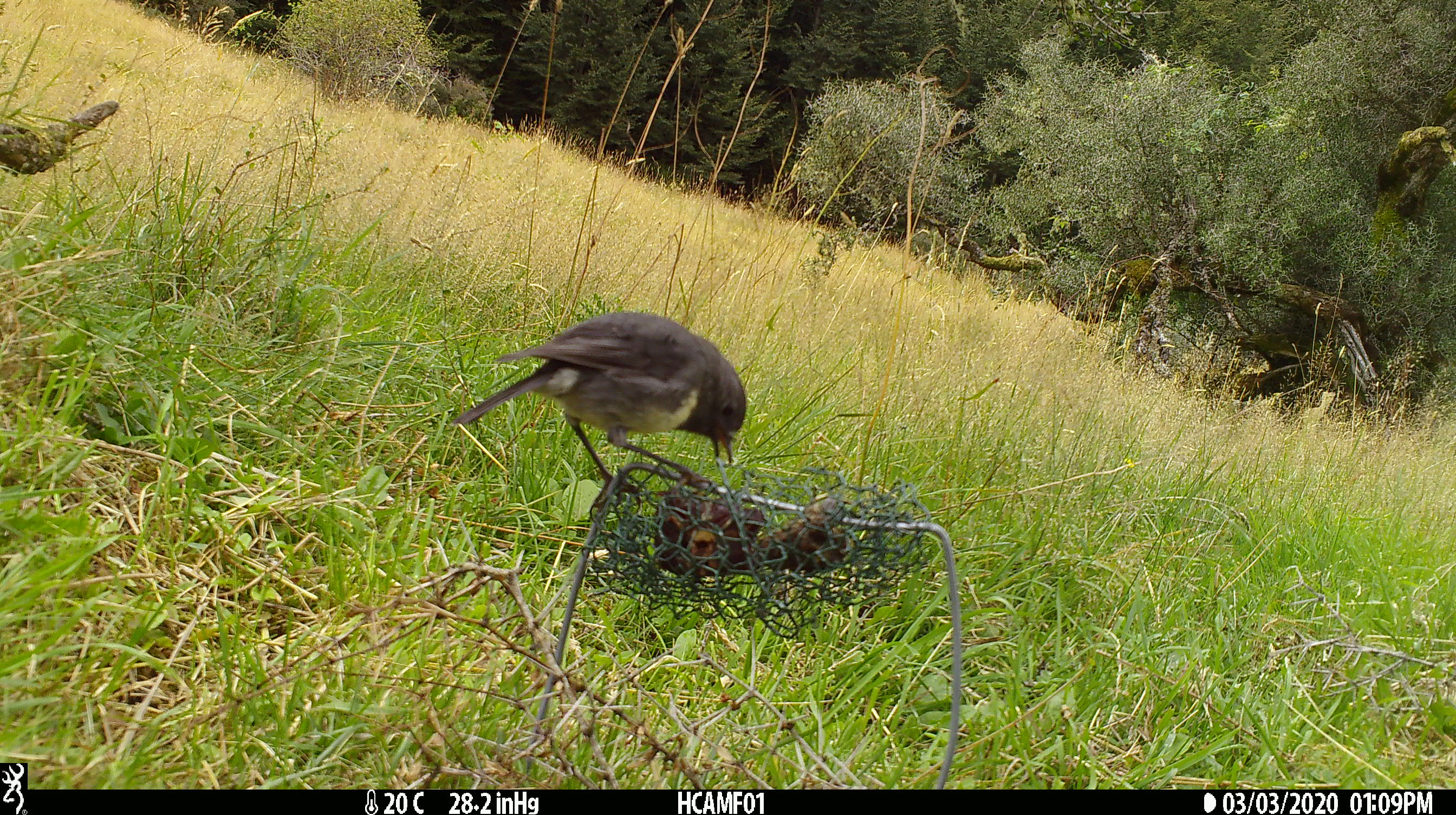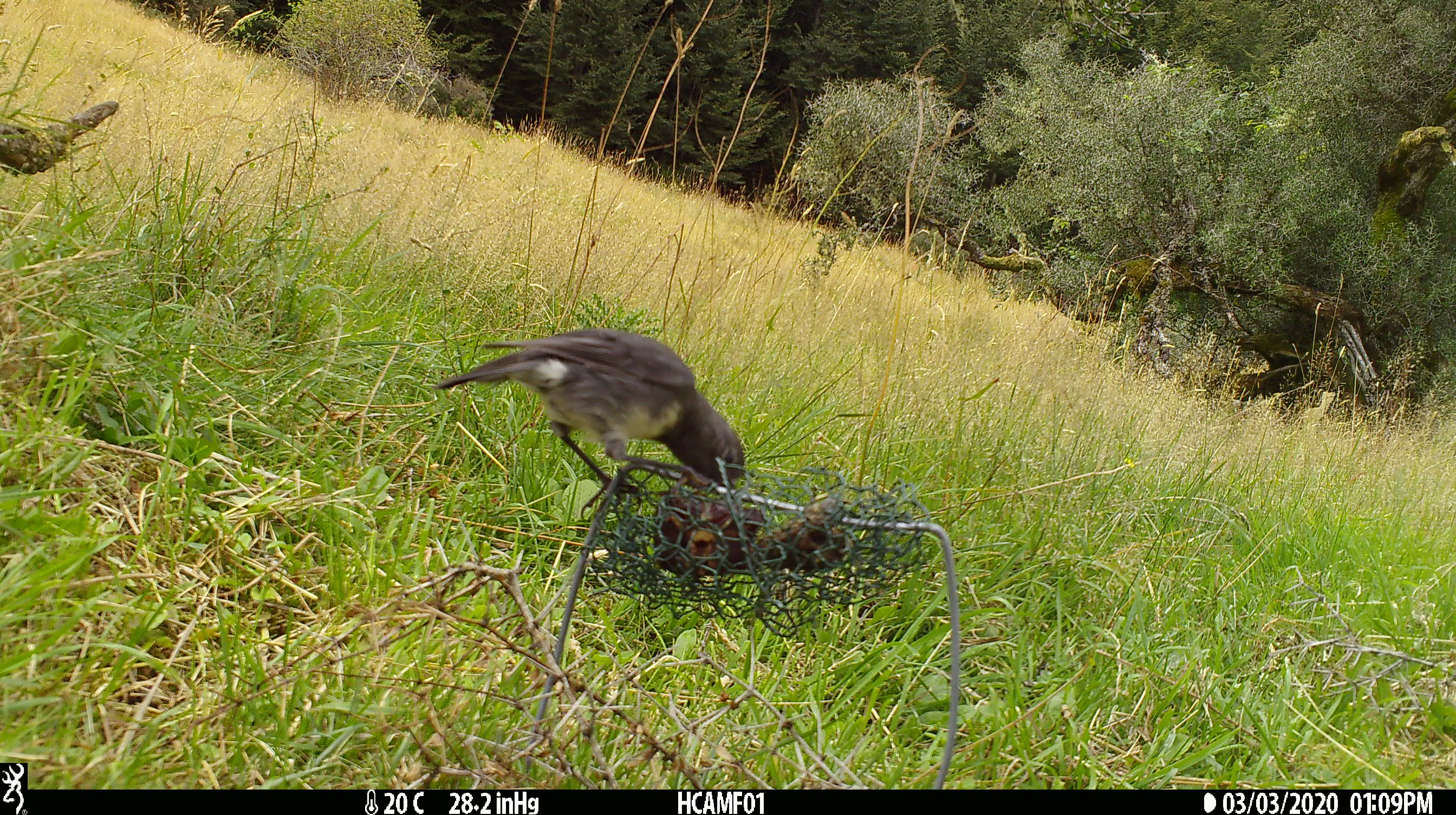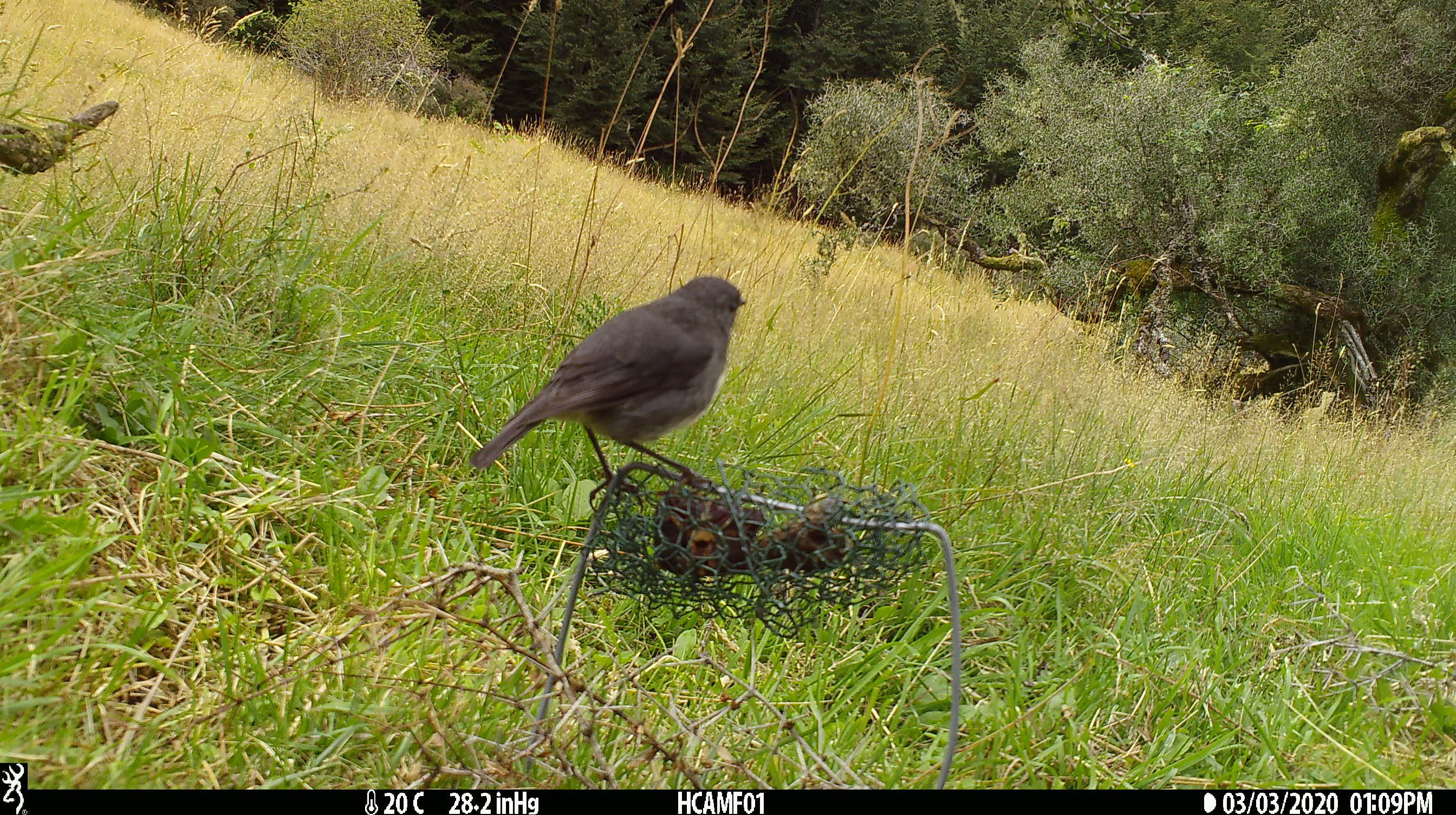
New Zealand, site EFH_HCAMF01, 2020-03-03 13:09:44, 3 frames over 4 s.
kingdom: Animalia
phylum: Chordata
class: Aves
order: Passeriformes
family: Petroicidae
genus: Petroica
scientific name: Petroica australis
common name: new zealand robin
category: robin